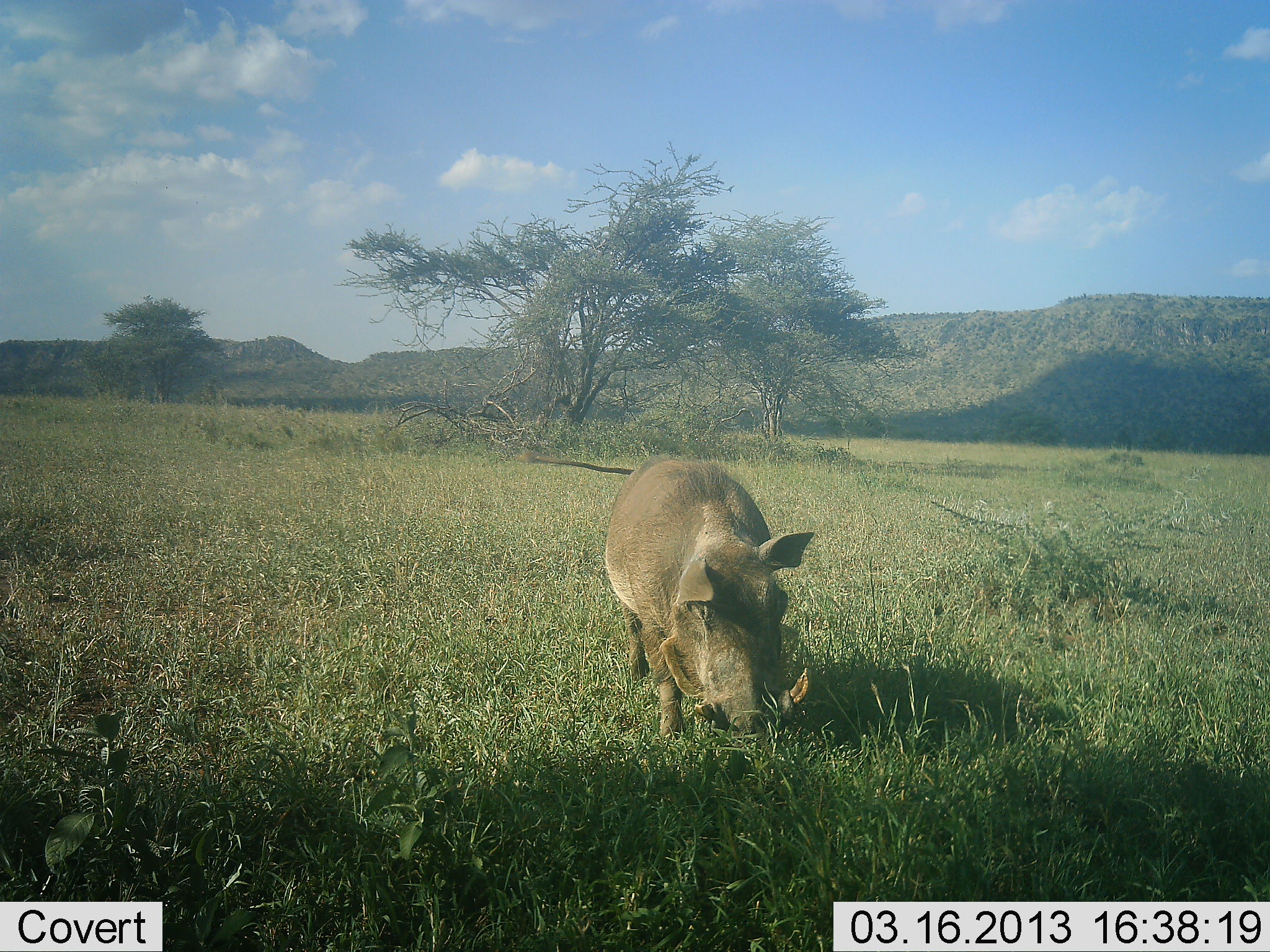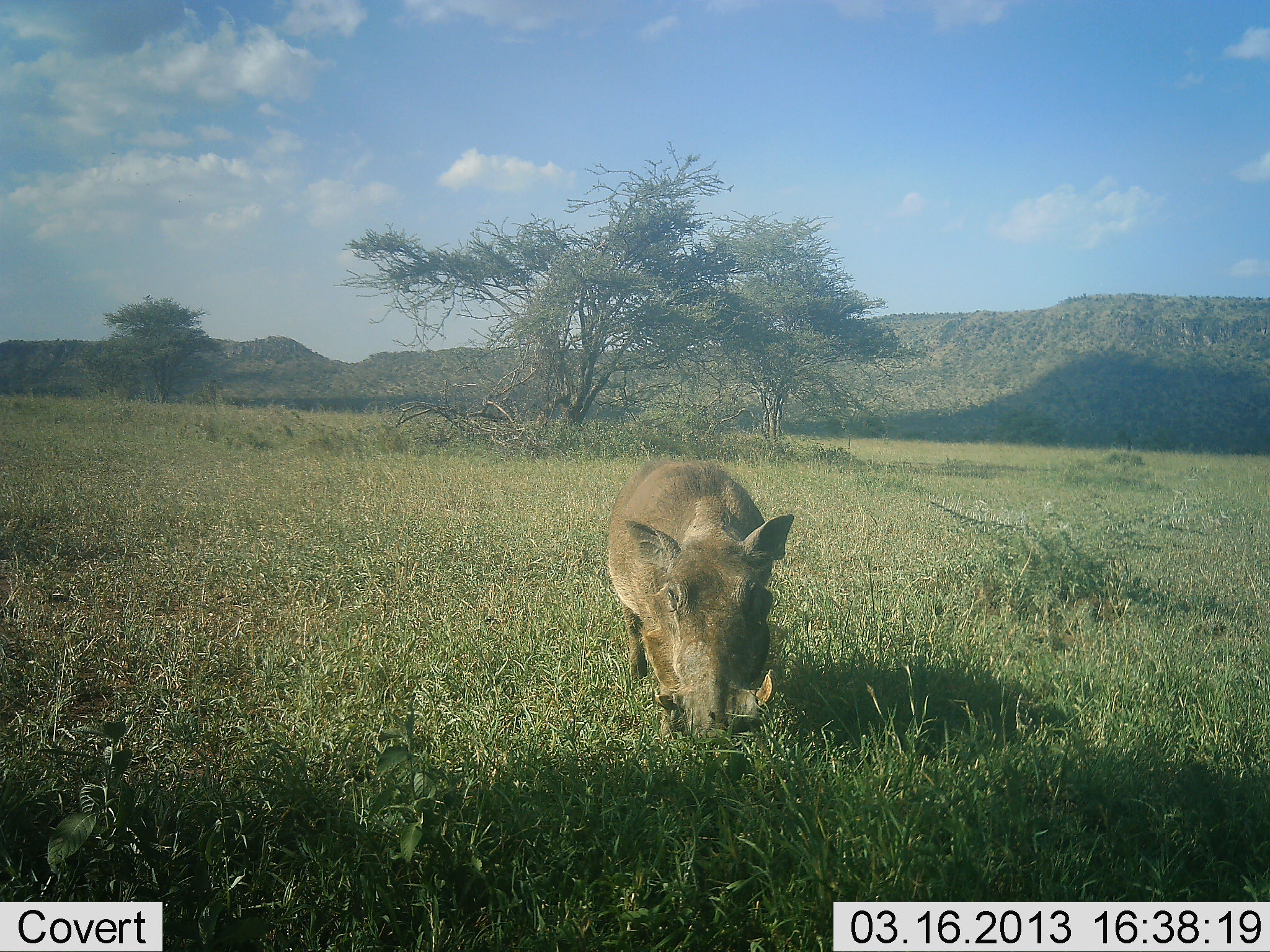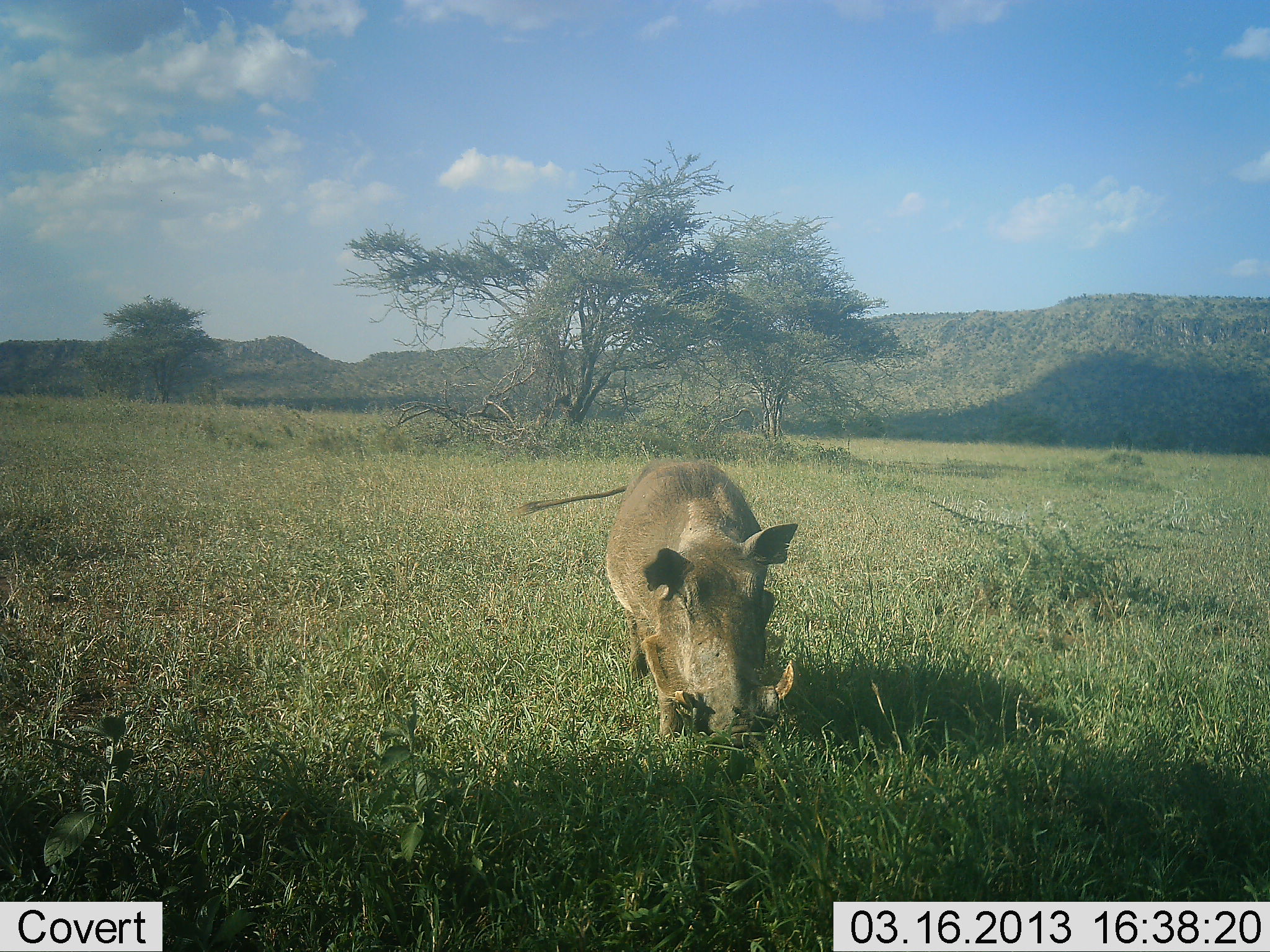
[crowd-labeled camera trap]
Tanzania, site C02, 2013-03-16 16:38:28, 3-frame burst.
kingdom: Animalia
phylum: Chordata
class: Mammalia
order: Artiodactyla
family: Suidae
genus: Phacochoerus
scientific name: Phacochoerus africanus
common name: warthog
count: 1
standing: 39%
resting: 3%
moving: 5%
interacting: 3%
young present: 0%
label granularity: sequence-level